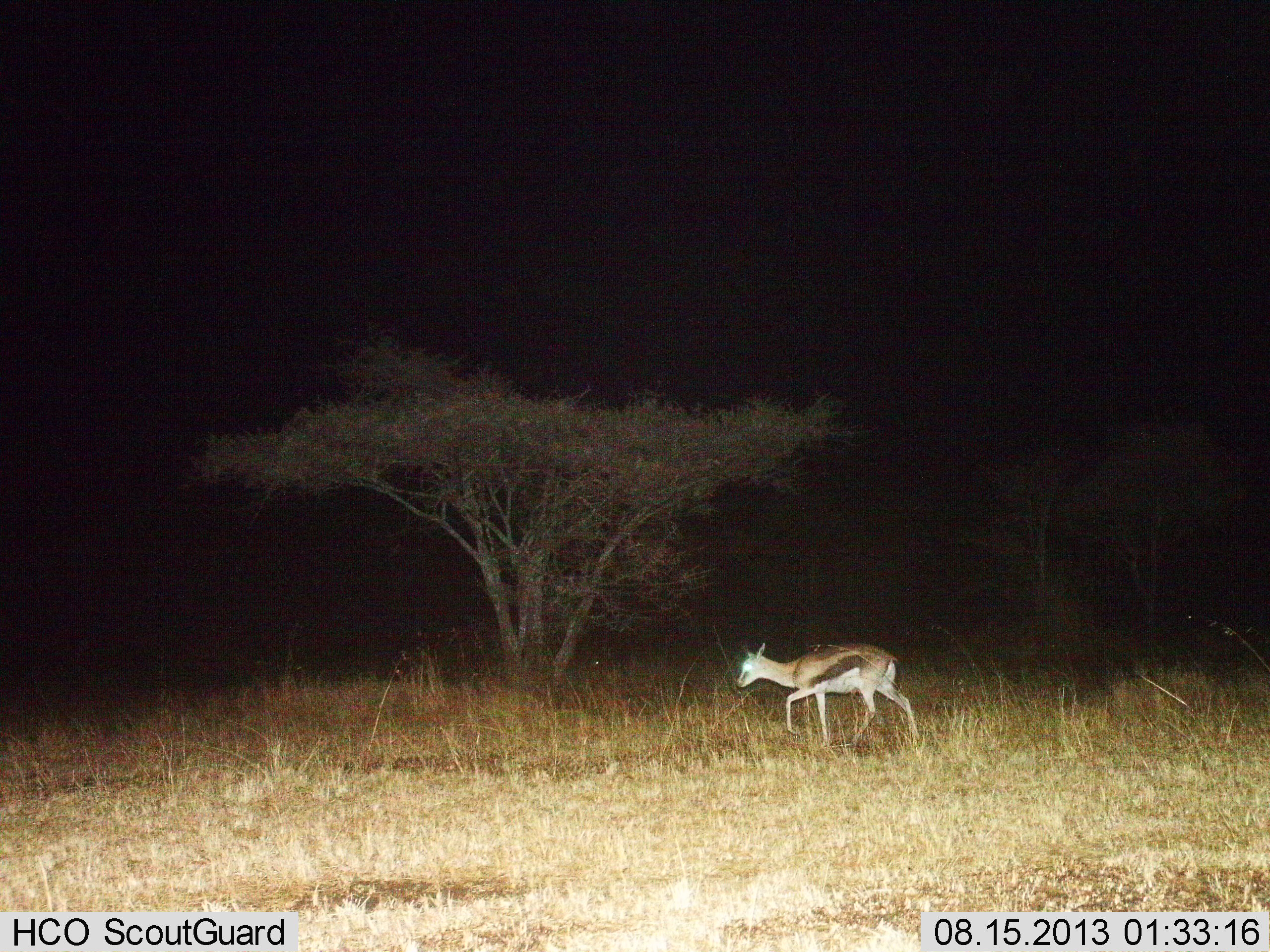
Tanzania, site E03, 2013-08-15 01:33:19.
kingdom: Animalia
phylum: Chordata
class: Mammalia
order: Artiodactyla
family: Bovidae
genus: Eudorcas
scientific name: Eudorcas thomsonii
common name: thomson's gazelle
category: gazellethomsons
Gazellethomsons (thomson's gazelle) (Eudorcas thomsonii), count 1. Behavior (volunteer vote fractions): standing 10%, resting 0%, moving 90%, interacting 0%. Young present (vote fraction): 0%. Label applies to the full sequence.